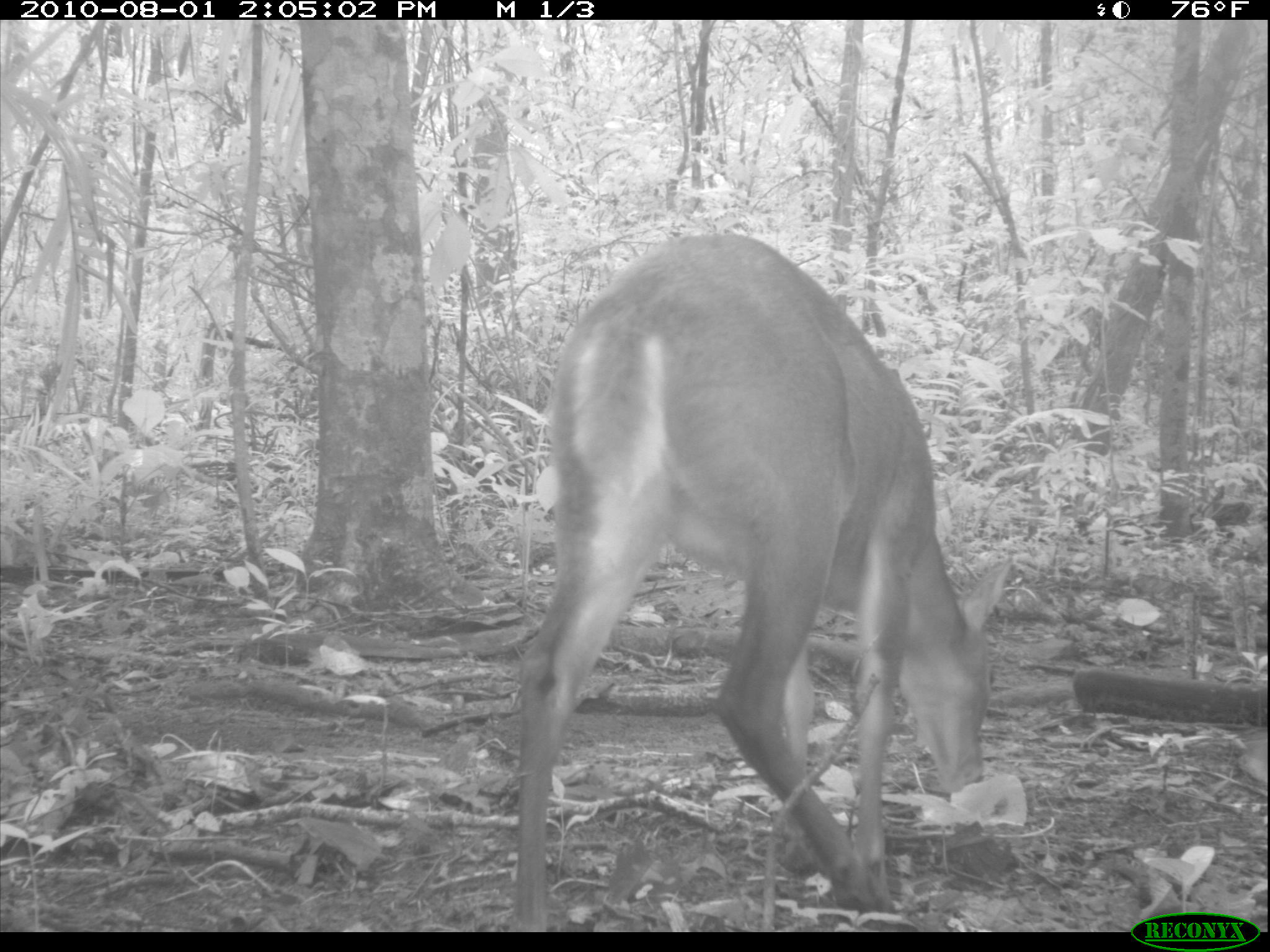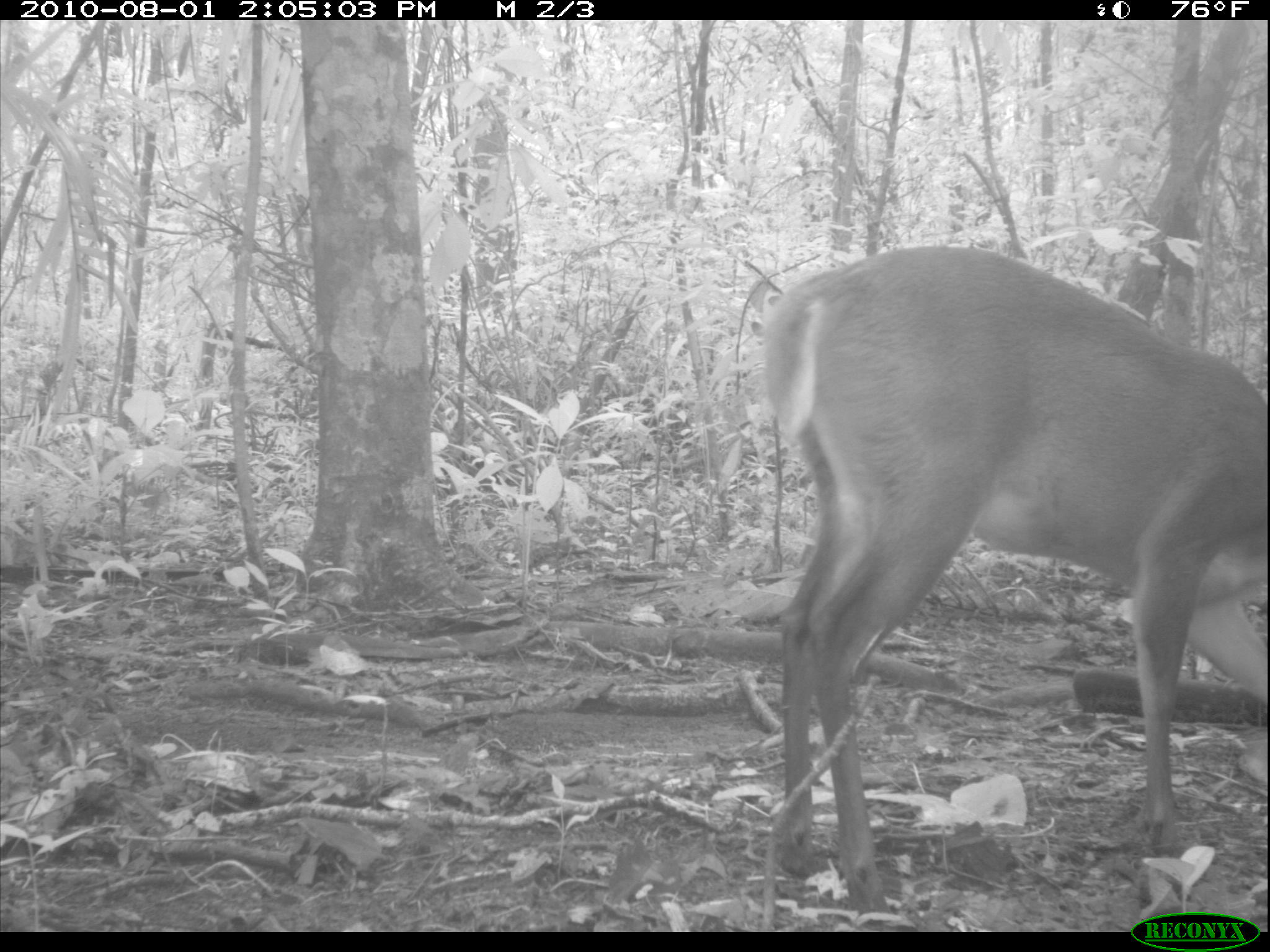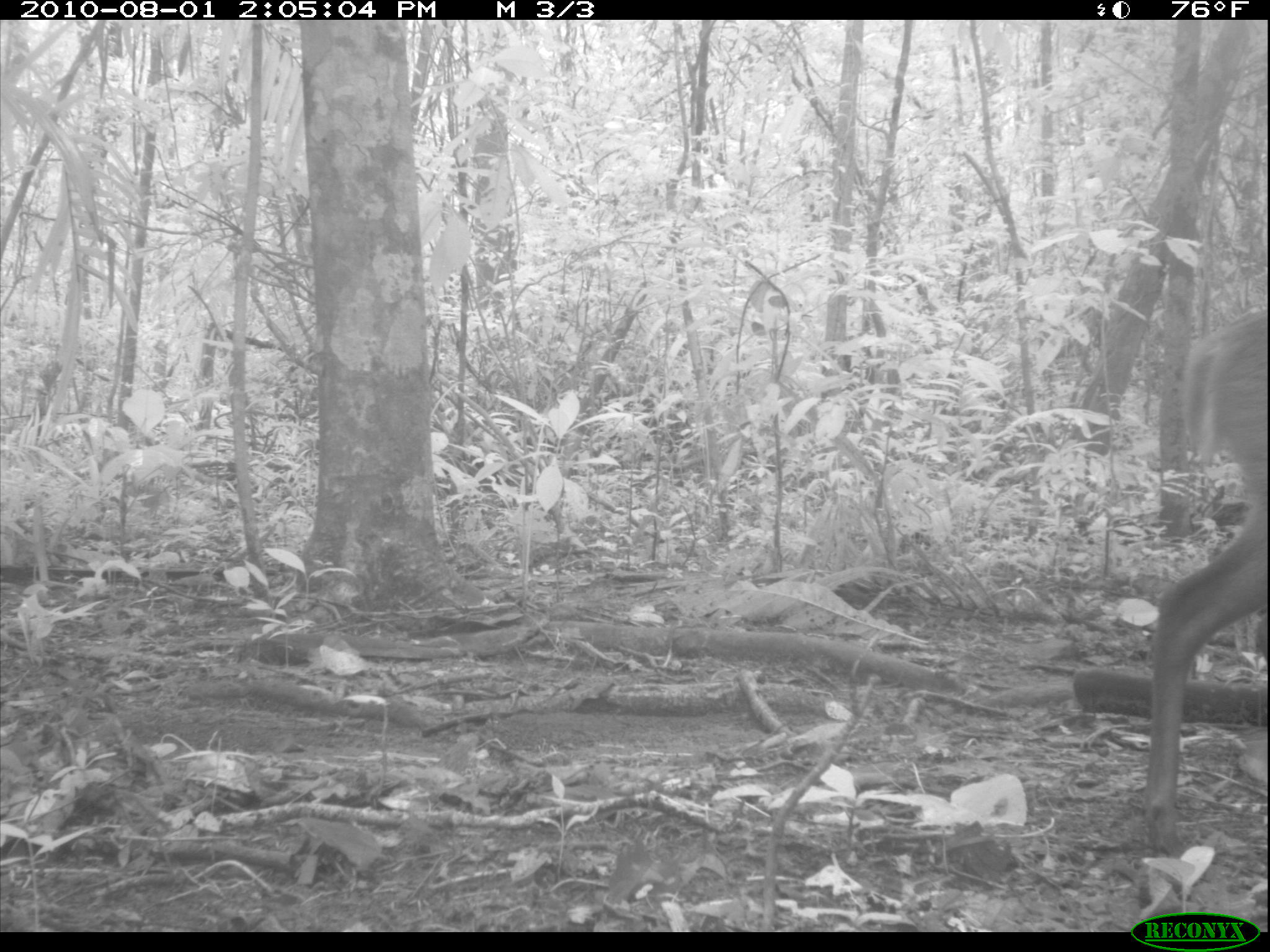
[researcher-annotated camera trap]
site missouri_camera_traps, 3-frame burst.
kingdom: Animalia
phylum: Chordata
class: Mammalia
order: Artiodactyla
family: Cervidae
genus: Odocoileus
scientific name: Odocoileus virginianus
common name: white-tailed deer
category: white tailed deer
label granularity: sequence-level